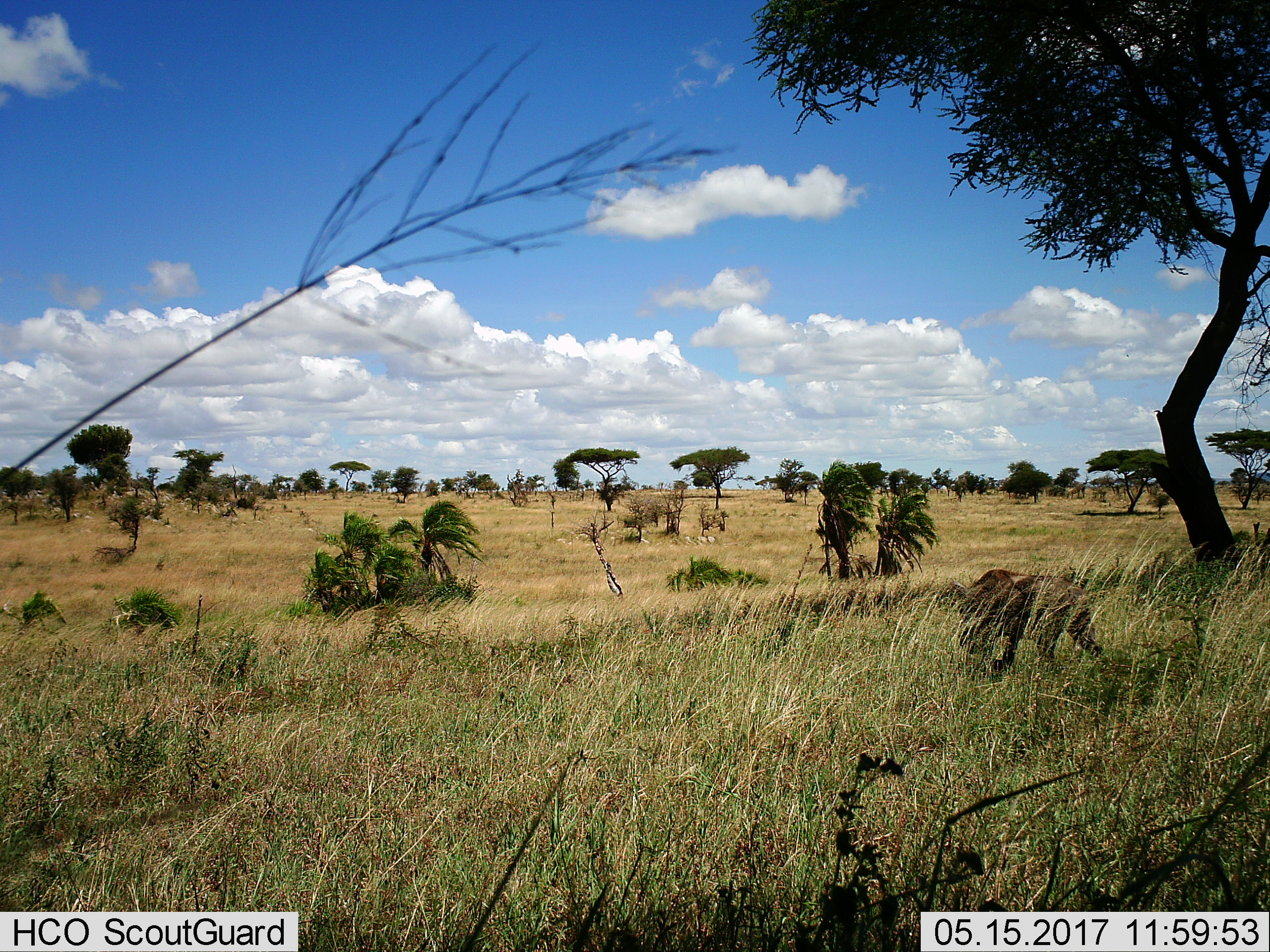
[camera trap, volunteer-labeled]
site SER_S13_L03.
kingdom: Animalia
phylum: Chordata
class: Mammalia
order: Artiodactyla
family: Suidae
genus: Phacochoerus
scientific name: Phacochoerus africanus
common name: warthog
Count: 1.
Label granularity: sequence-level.